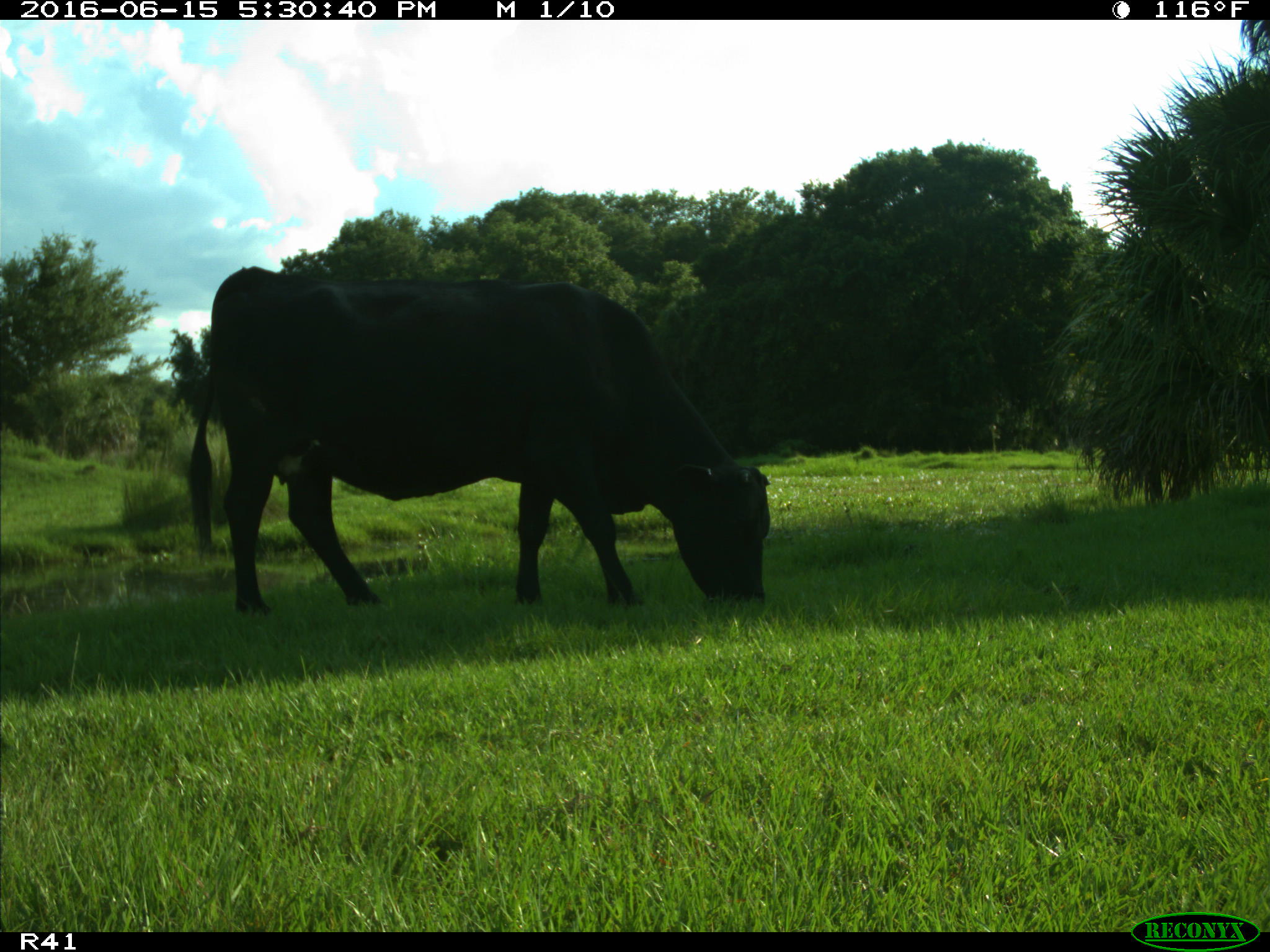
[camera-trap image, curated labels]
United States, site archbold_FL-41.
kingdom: Animalia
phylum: Chordata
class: Mammalia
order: Artiodactyla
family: Bovidae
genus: Bos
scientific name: Bos taurus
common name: domestic cow